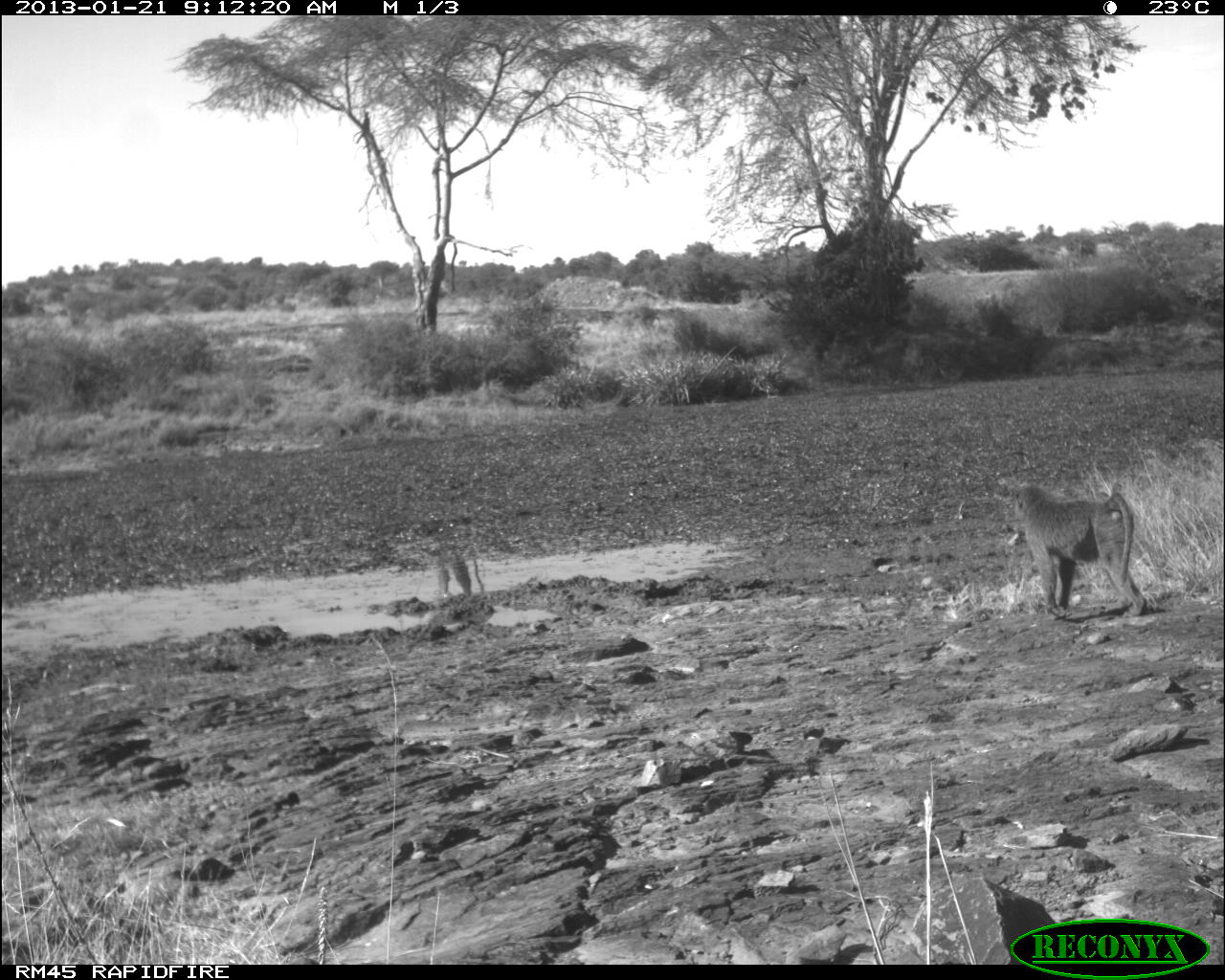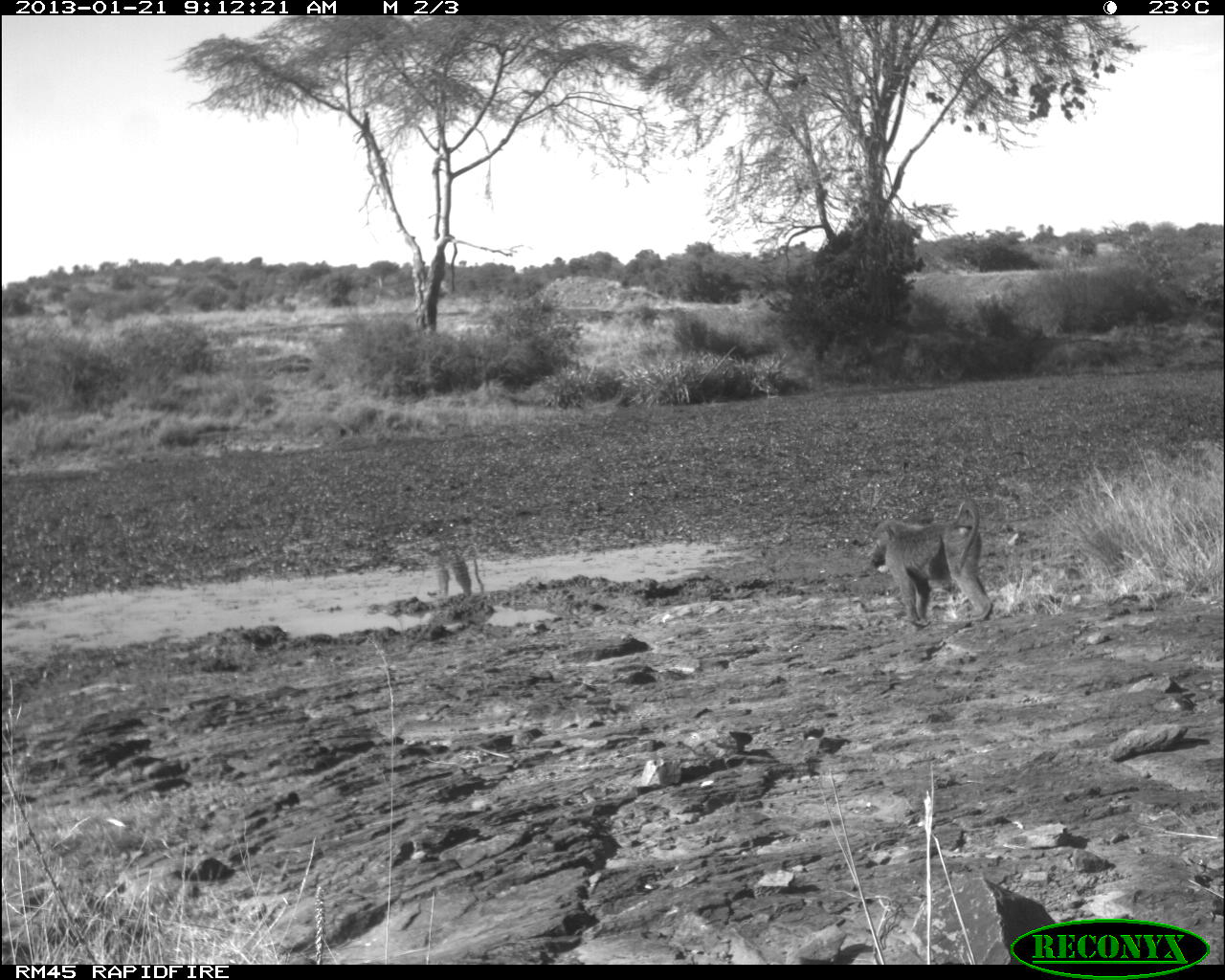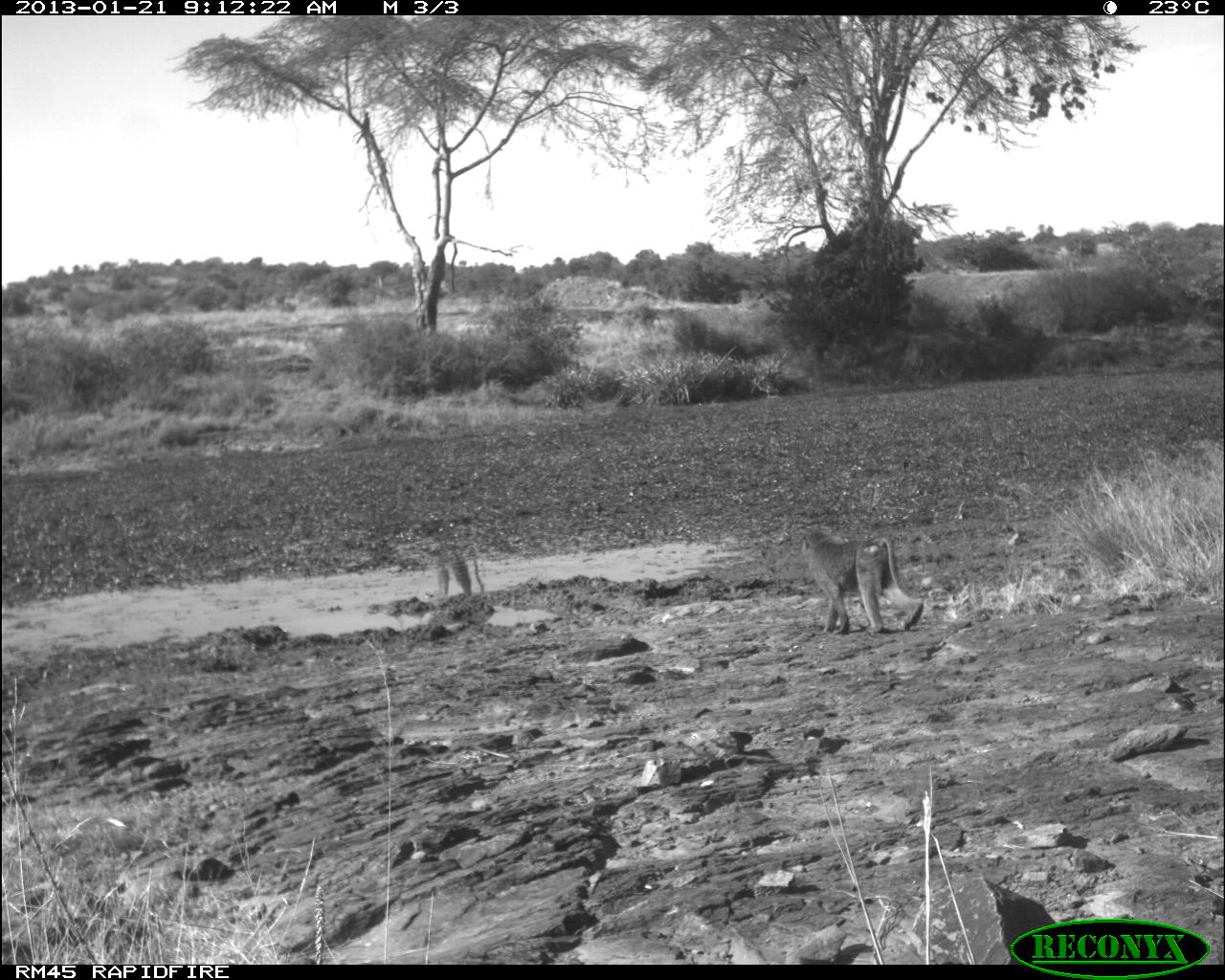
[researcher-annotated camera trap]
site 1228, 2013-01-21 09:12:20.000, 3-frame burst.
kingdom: Animalia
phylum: Chordata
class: Mammalia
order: Primates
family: Cercopithecidae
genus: Papio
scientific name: Papio anubis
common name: olive baboon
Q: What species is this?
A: Papio anubis (olive baboon).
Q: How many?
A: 1.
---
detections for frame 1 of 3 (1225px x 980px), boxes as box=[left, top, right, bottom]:
papio anubis: box=[1007, 481, 1150, 619]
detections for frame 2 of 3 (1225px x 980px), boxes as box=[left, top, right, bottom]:
papio anubis: box=[862, 496, 995, 625]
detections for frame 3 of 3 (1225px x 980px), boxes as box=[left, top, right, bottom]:
papio anubis: box=[799, 528, 922, 634]